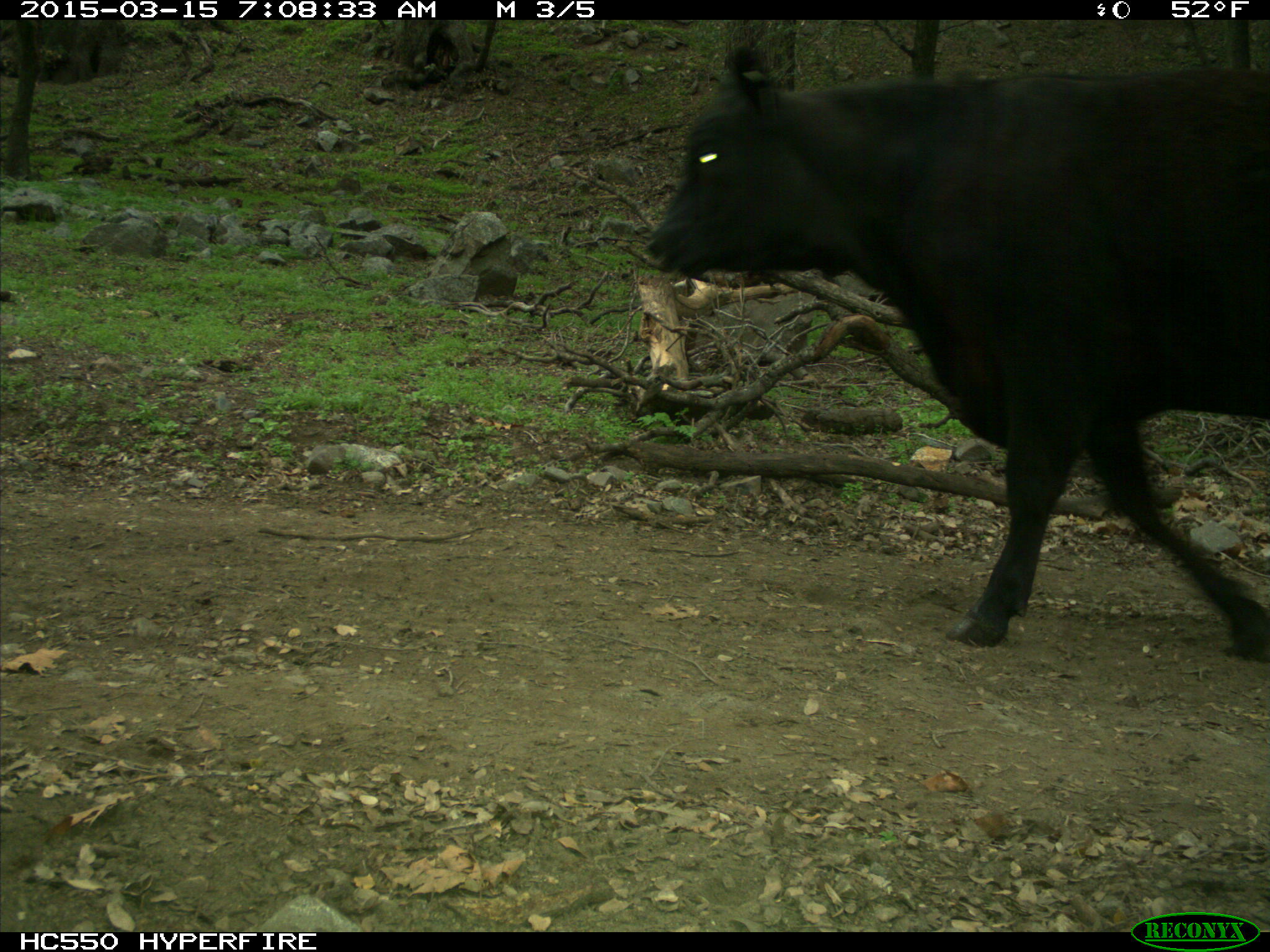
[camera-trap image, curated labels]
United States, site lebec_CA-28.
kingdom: Animalia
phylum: Chordata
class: Mammalia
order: Artiodactyla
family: Bovidae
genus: Bos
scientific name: Bos taurus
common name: domestic cow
Bos taurus (domestic cow).